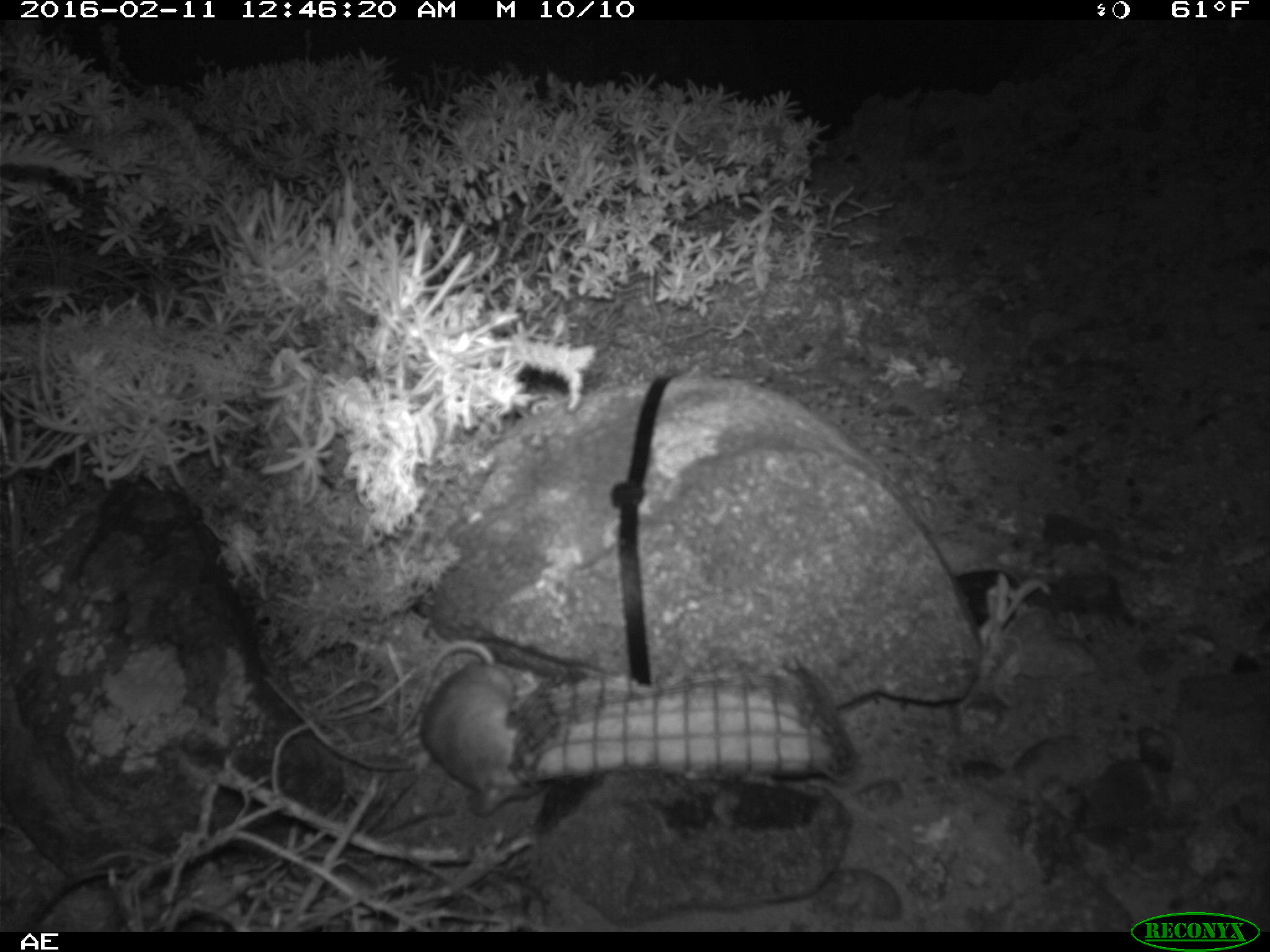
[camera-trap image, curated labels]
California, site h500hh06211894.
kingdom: Animalia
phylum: Chordata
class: Mammalia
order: Rodentia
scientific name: Rodentia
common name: rodent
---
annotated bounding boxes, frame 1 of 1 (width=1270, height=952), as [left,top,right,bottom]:
rodent: [393,639,549,818]